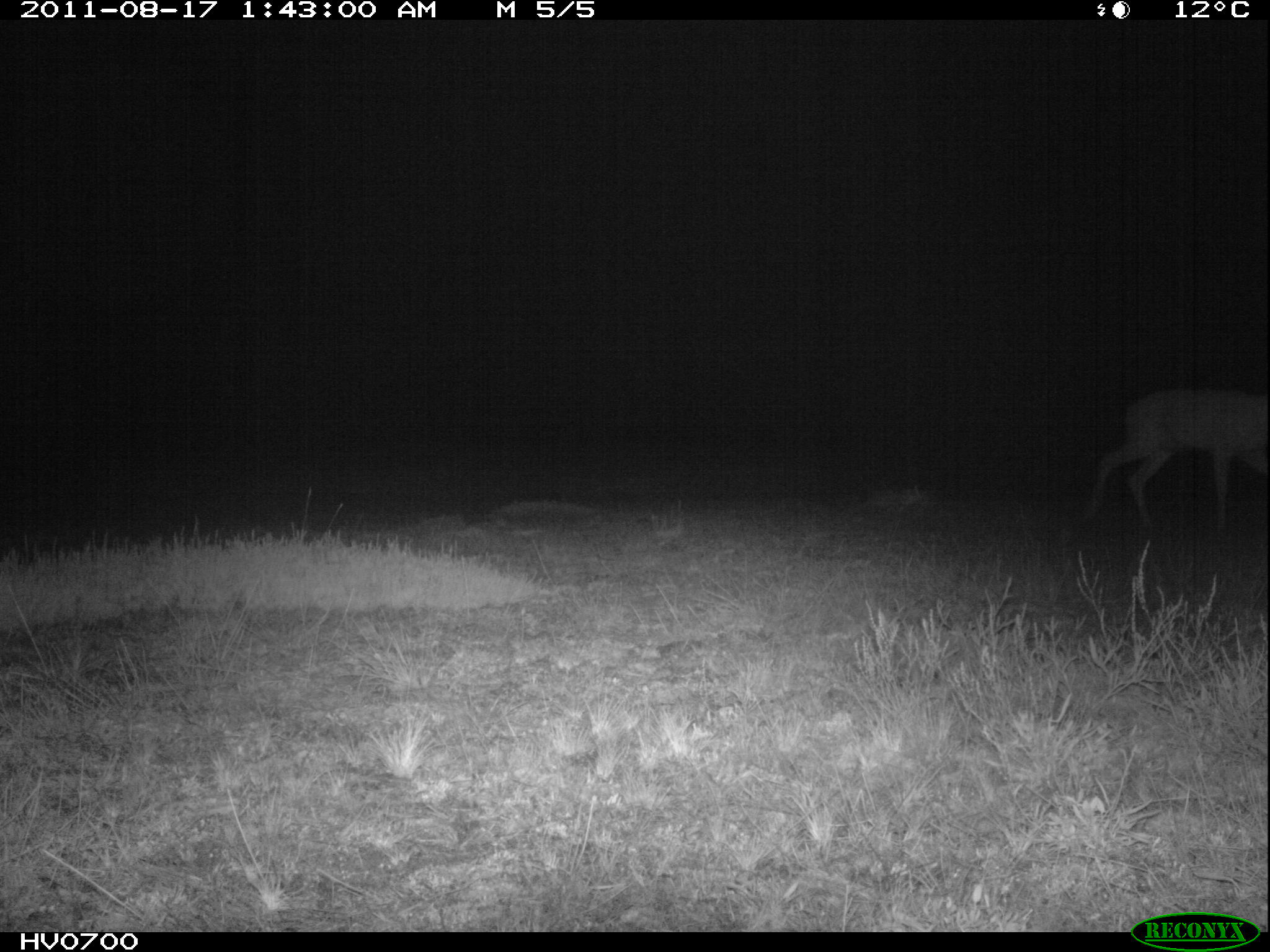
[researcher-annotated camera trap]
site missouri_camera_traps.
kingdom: Animalia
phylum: Chordata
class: Mammalia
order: Artiodactyla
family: Cervidae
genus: Capreolus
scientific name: Capreolus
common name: roe deer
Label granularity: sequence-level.